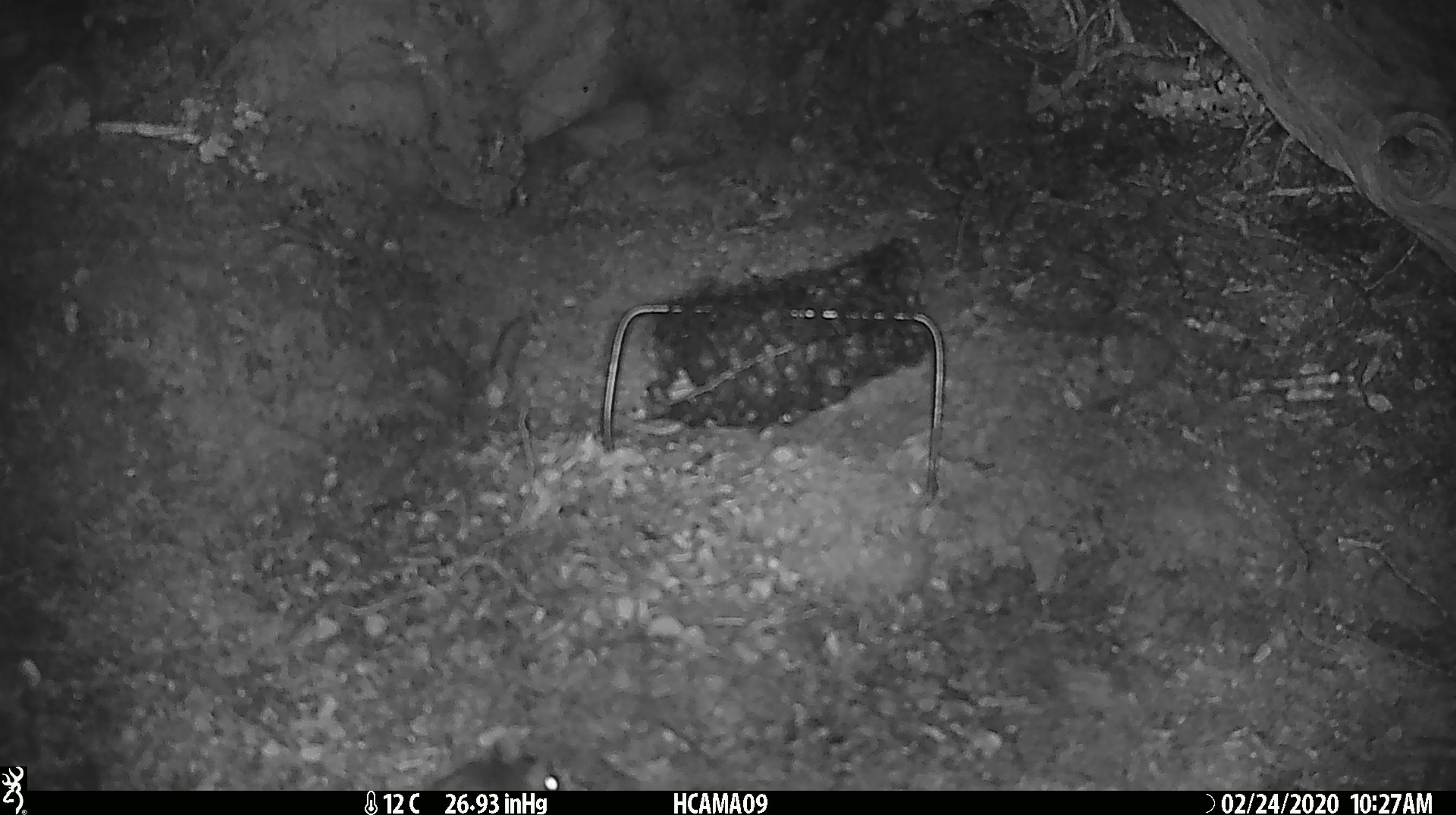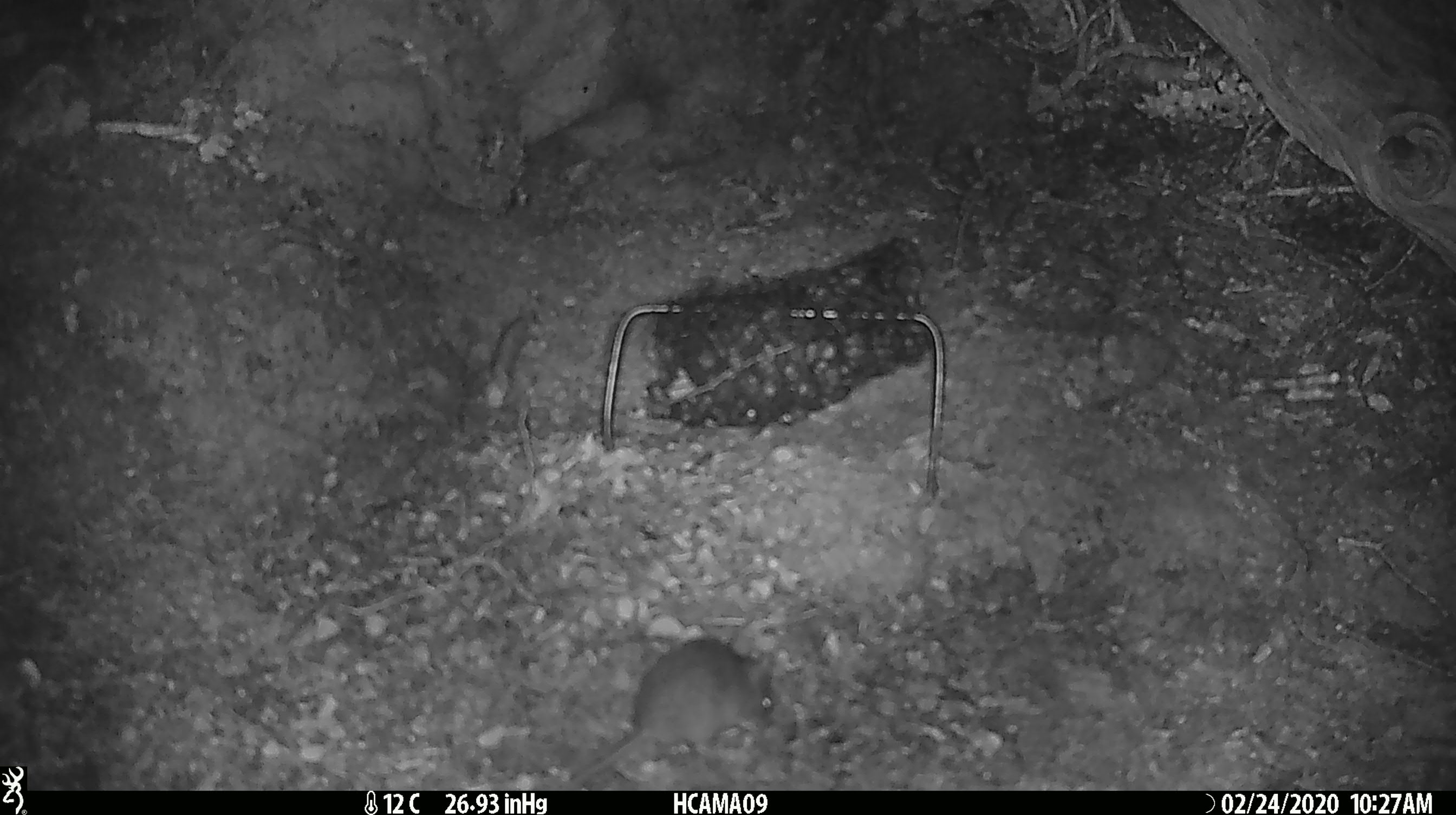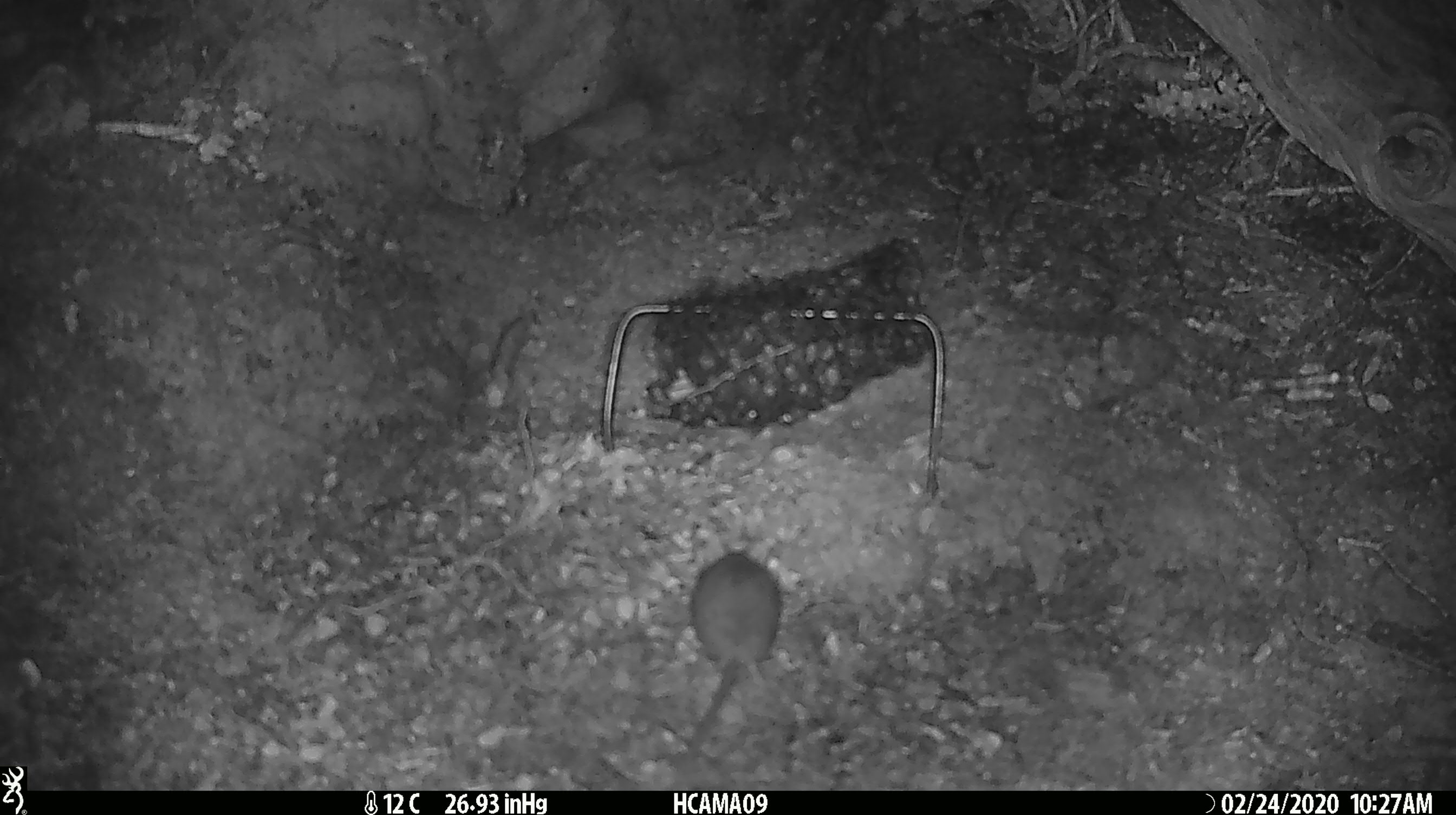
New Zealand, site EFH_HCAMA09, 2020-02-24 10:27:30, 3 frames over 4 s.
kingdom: Animalia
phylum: Chordata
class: Mammalia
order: Rodentia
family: Muridae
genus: Mus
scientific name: Mus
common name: mouse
Mouse (Mus).